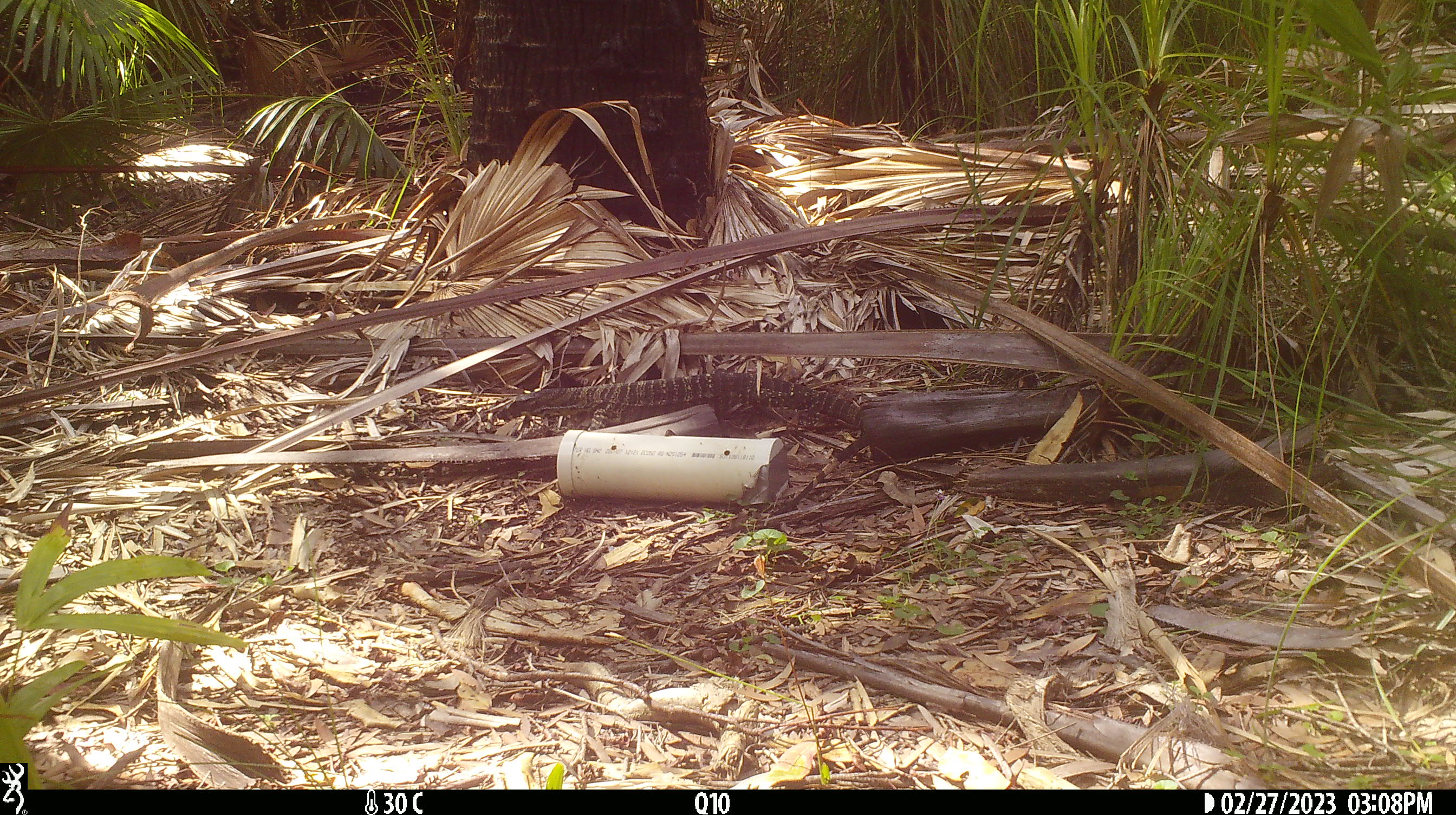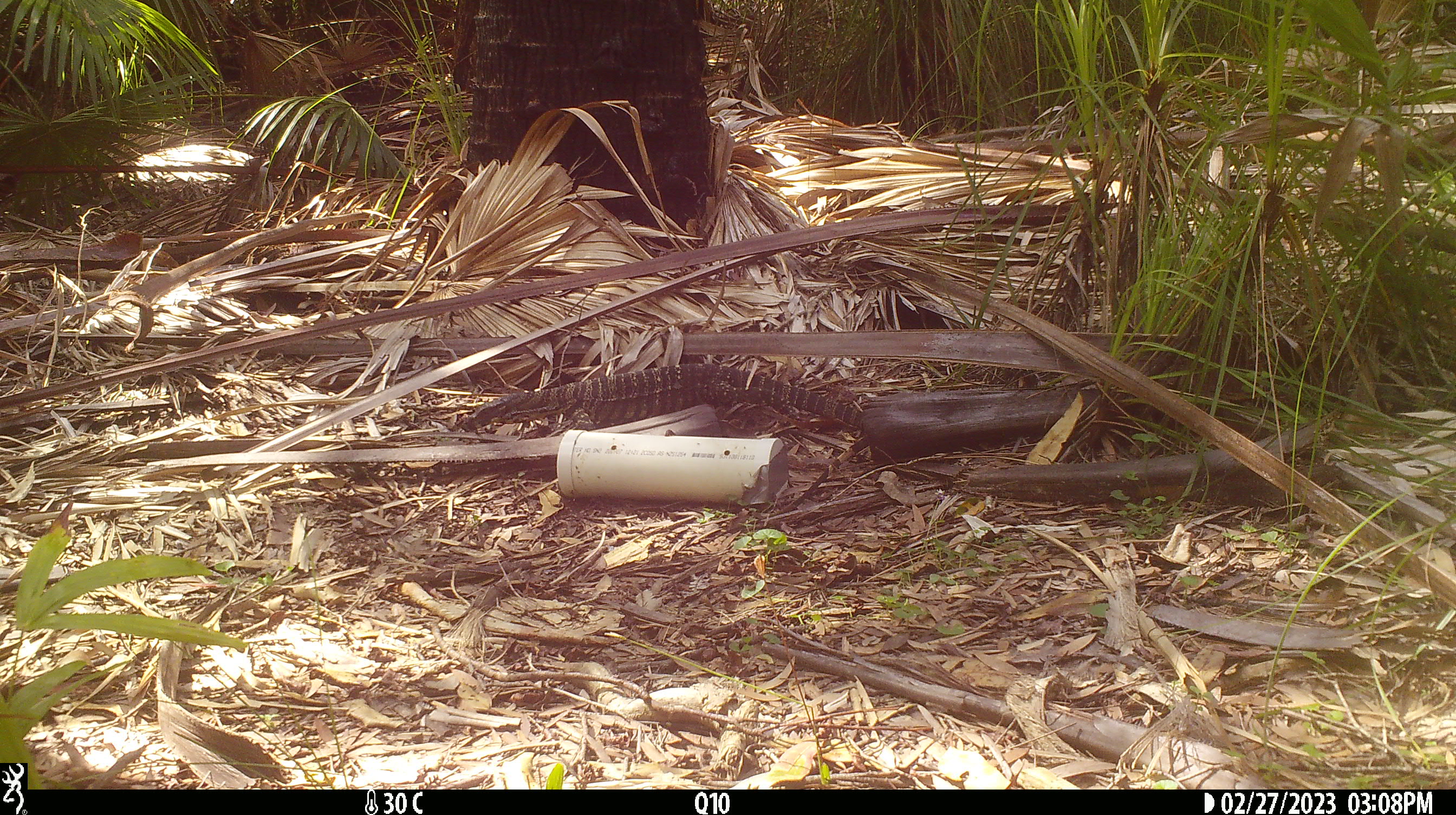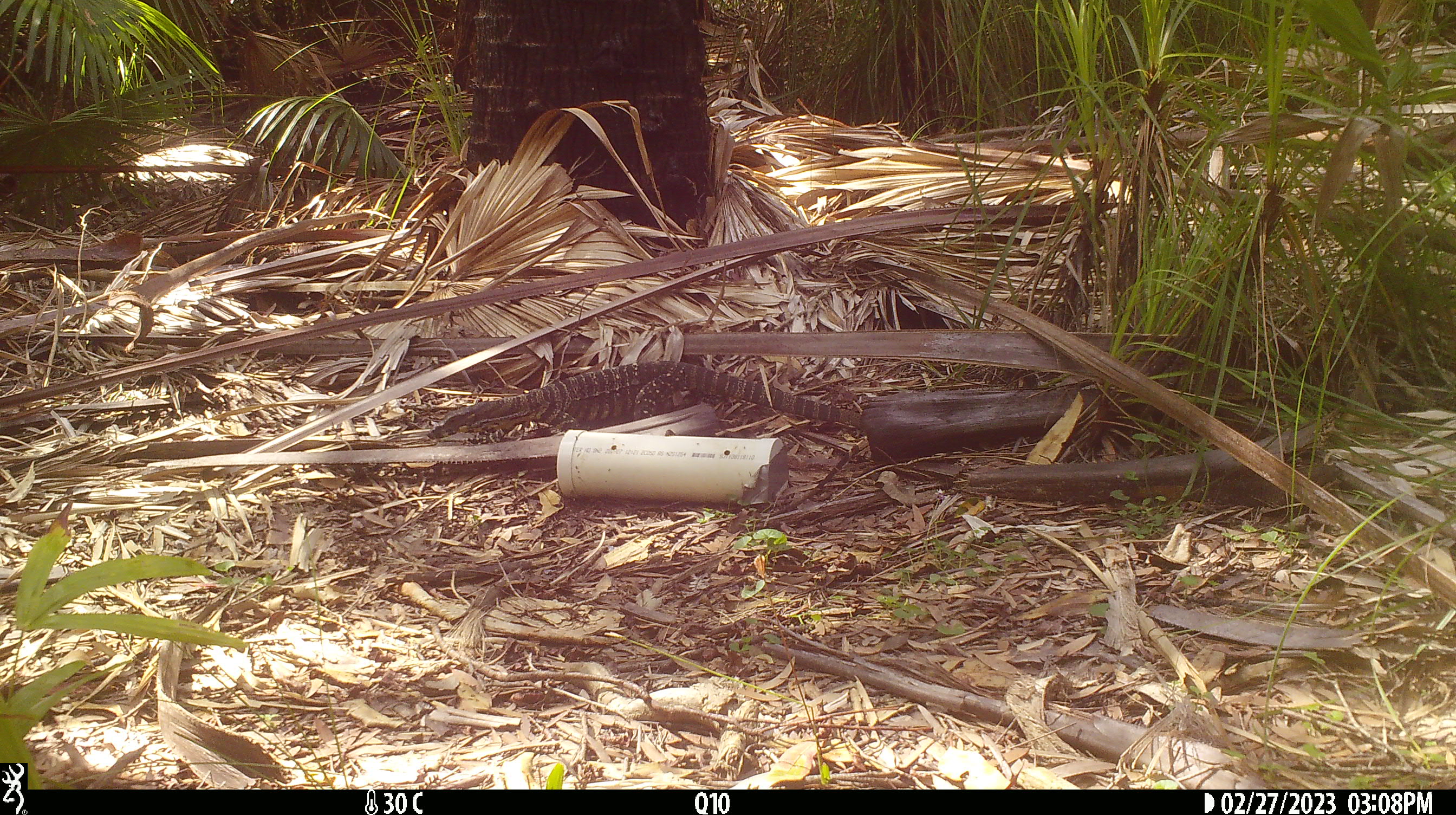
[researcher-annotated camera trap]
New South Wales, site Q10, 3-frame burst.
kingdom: Animalia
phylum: Chordata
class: Reptilia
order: Squamata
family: Varanidae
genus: Varanus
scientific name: Varanus varius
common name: lace monitor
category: goanna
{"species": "goanna (lace monitor) (Varanus varius)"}